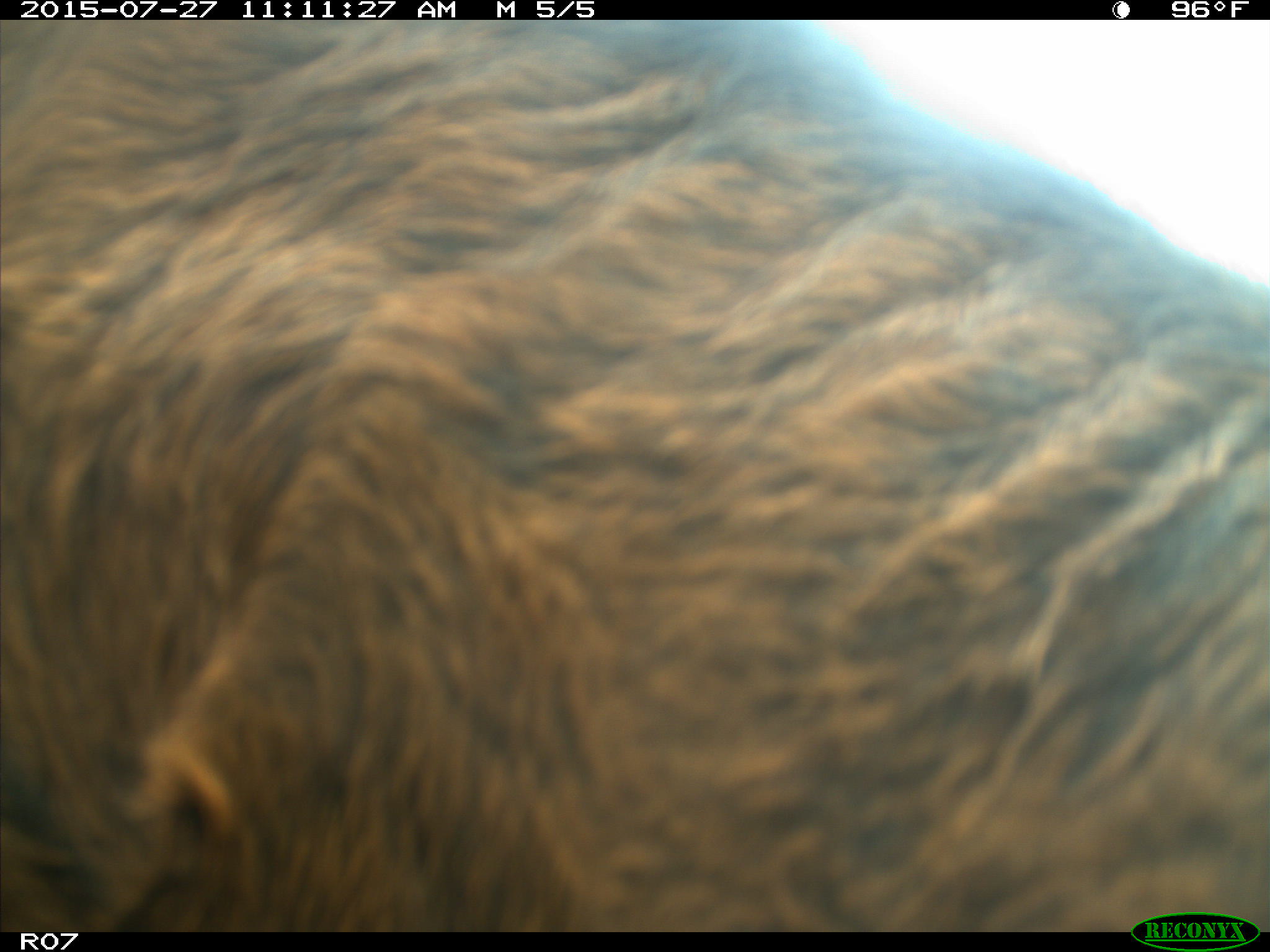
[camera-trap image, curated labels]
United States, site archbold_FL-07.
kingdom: Animalia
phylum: Chordata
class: Mammalia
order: Artiodactyla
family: Bovidae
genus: Bos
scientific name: Bos taurus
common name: domestic cow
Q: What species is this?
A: Bos taurus (domestic cow).